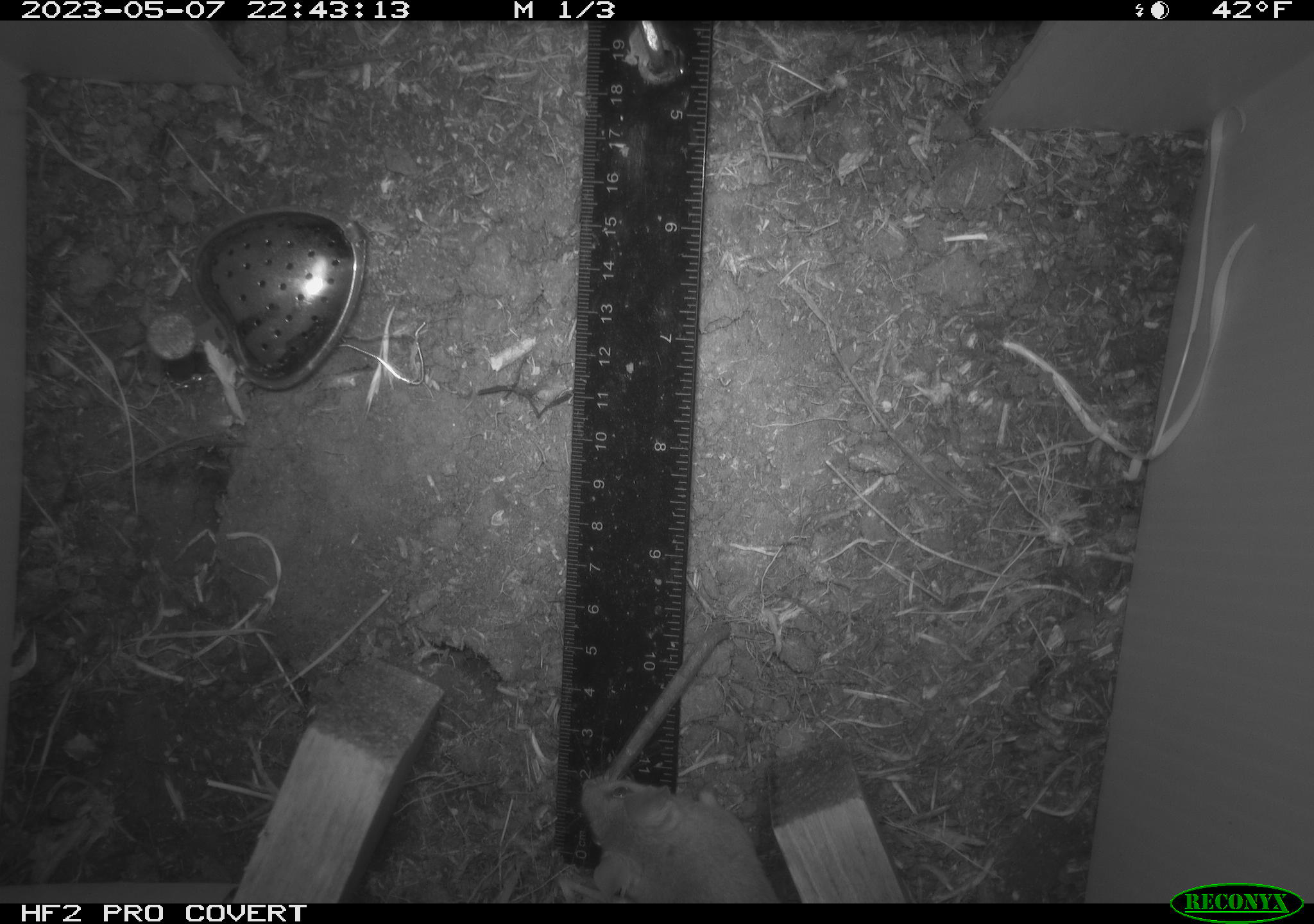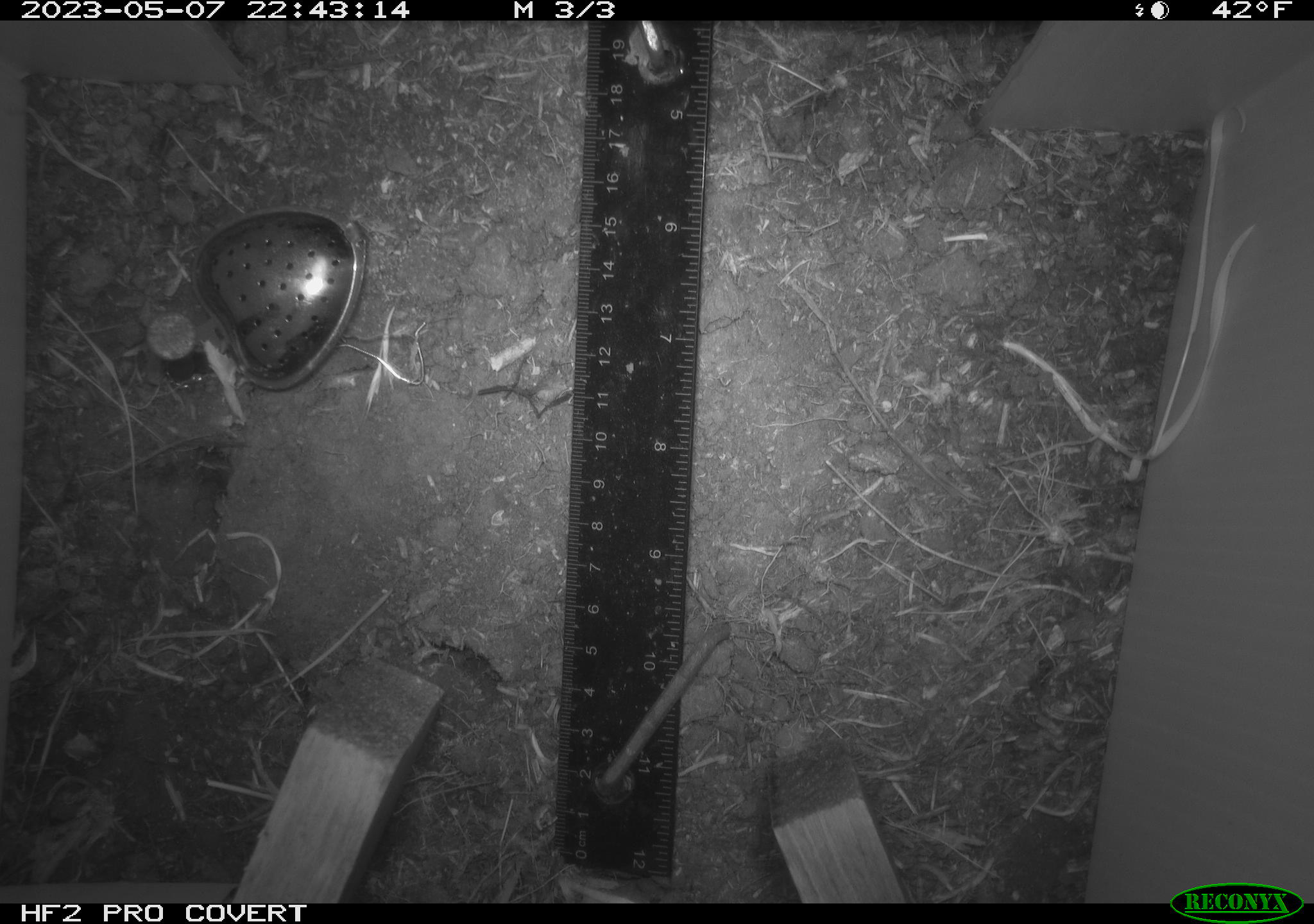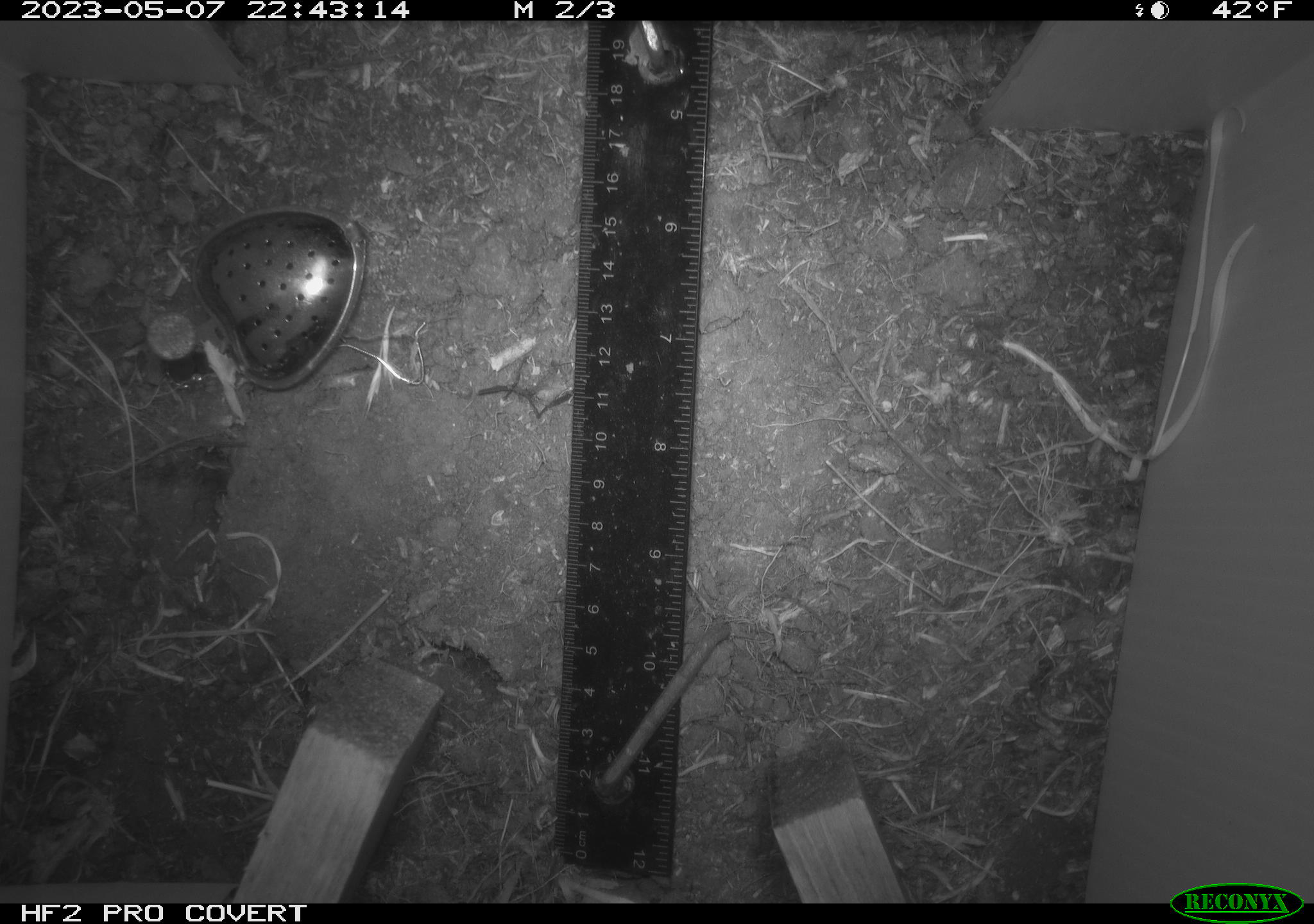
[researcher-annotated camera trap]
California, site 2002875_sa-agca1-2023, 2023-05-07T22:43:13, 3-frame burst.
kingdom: Animalia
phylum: Chordata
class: Mammalia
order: Rodentia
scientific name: Rodentia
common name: mouse species